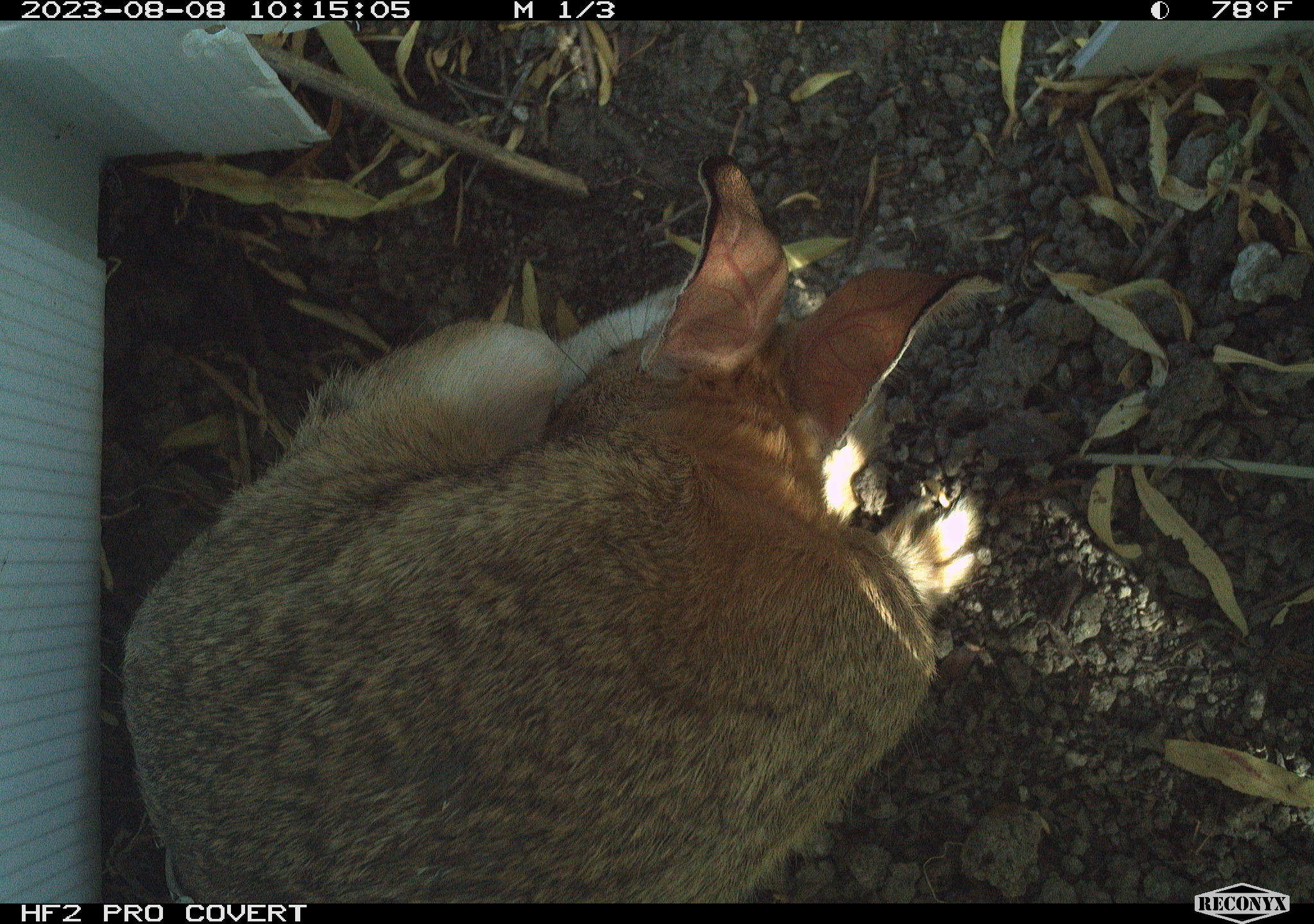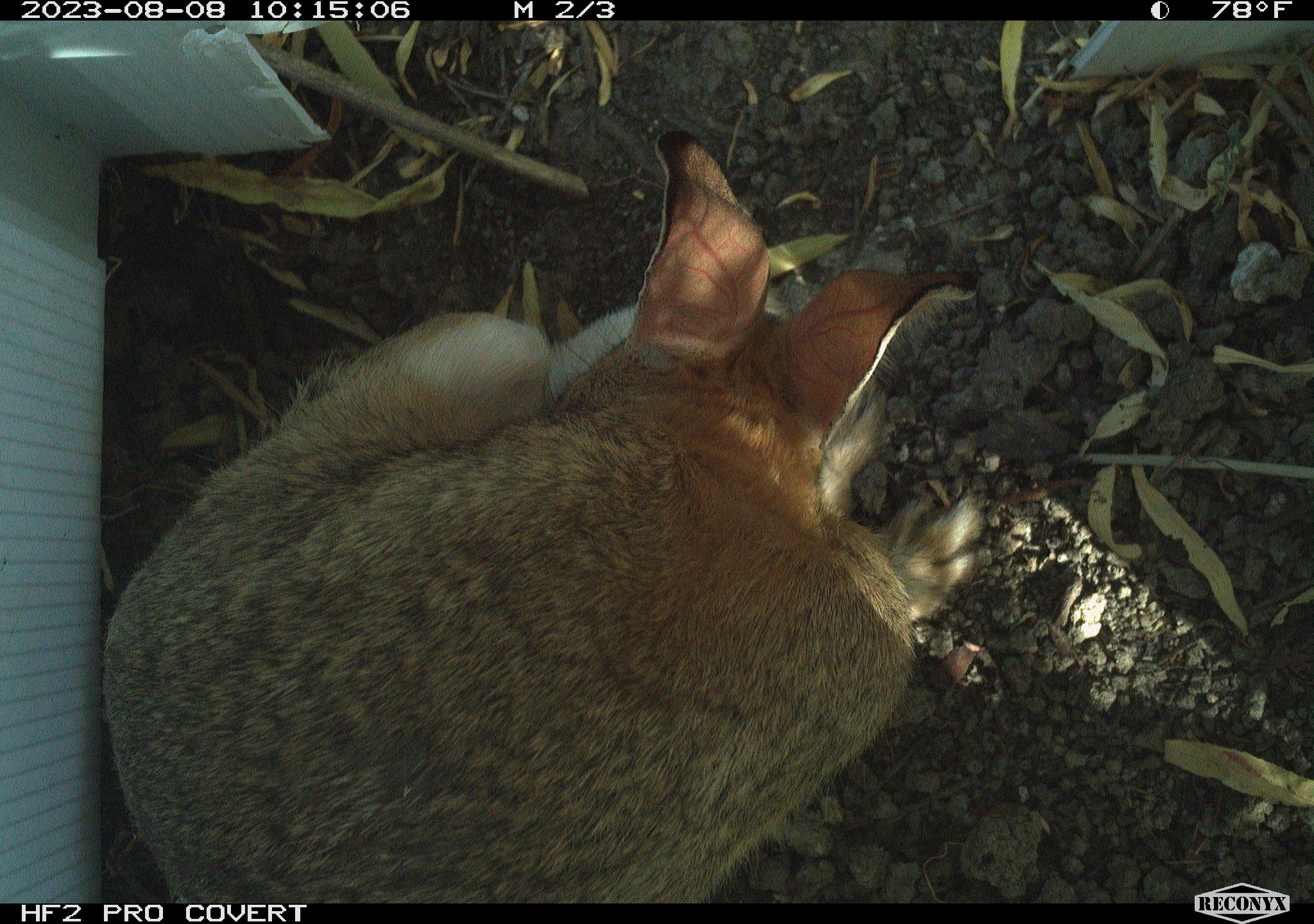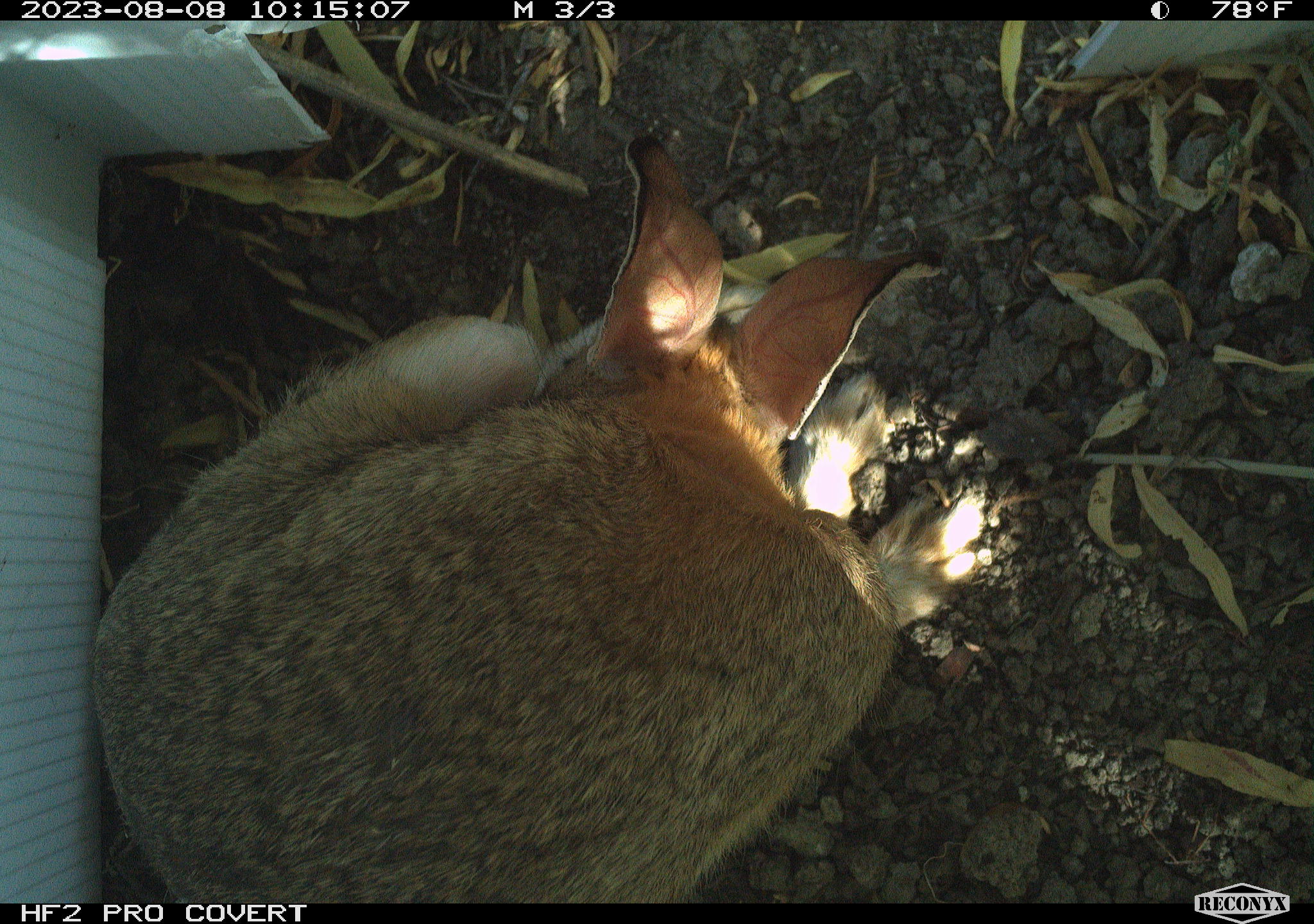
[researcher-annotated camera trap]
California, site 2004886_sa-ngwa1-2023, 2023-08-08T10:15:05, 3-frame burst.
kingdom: Animalia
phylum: Chordata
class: Mammalia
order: Lagomorpha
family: Leporidae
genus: Sylvilagus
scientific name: Sylvilagus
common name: cottontail rabbits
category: sylvilagus species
Sylvilagus species (cottontail rabbits) (Sylvilagus).